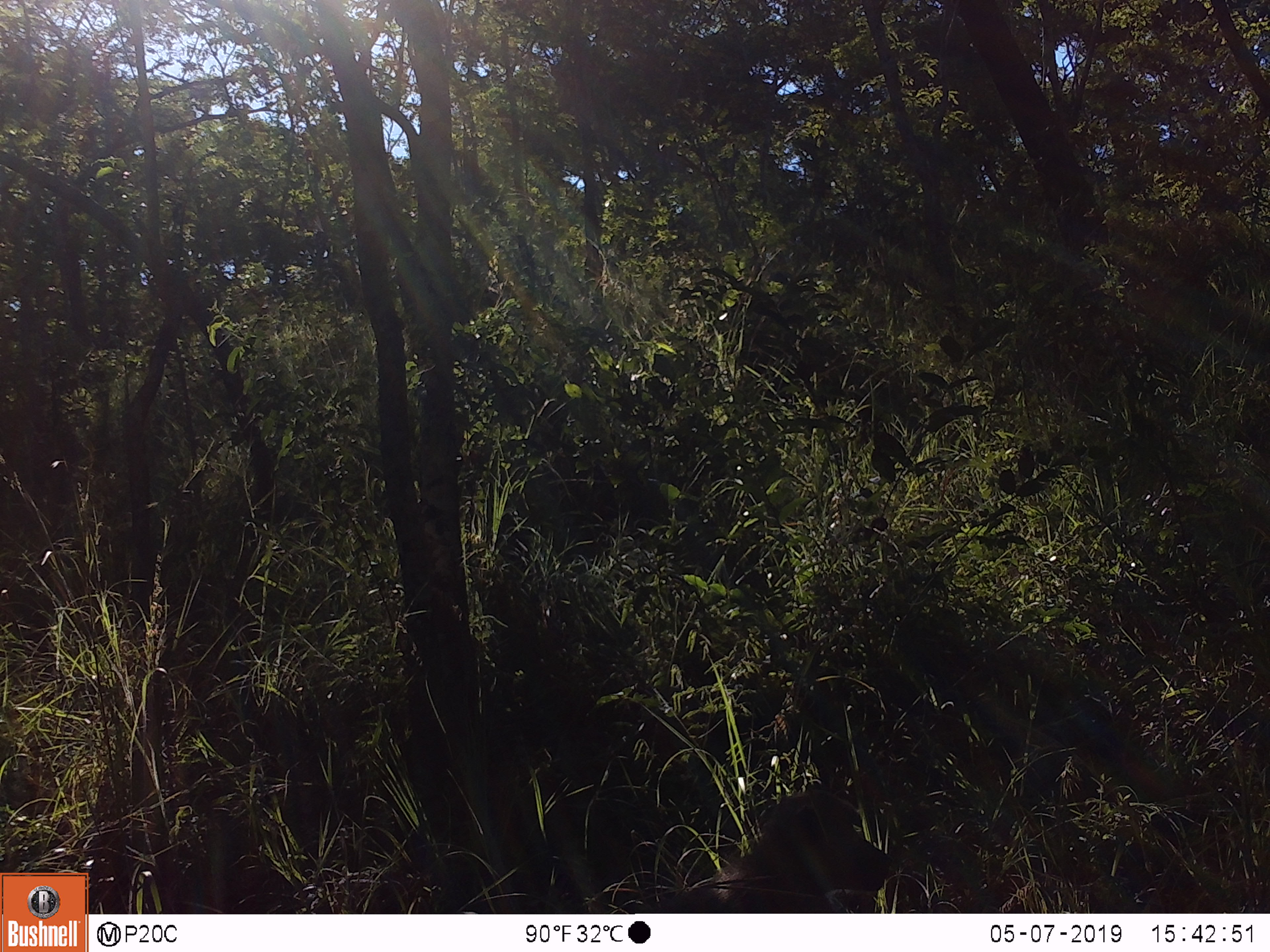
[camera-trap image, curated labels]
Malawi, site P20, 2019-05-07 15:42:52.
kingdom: Animalia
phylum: Chordata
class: Mammalia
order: Primates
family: Cercopithecidae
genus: Papio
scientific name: Papio cynocephalus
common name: yellow baboon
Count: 1.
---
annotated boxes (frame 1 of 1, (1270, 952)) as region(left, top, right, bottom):
yellow baboon: region(636, 785, 896, 912)